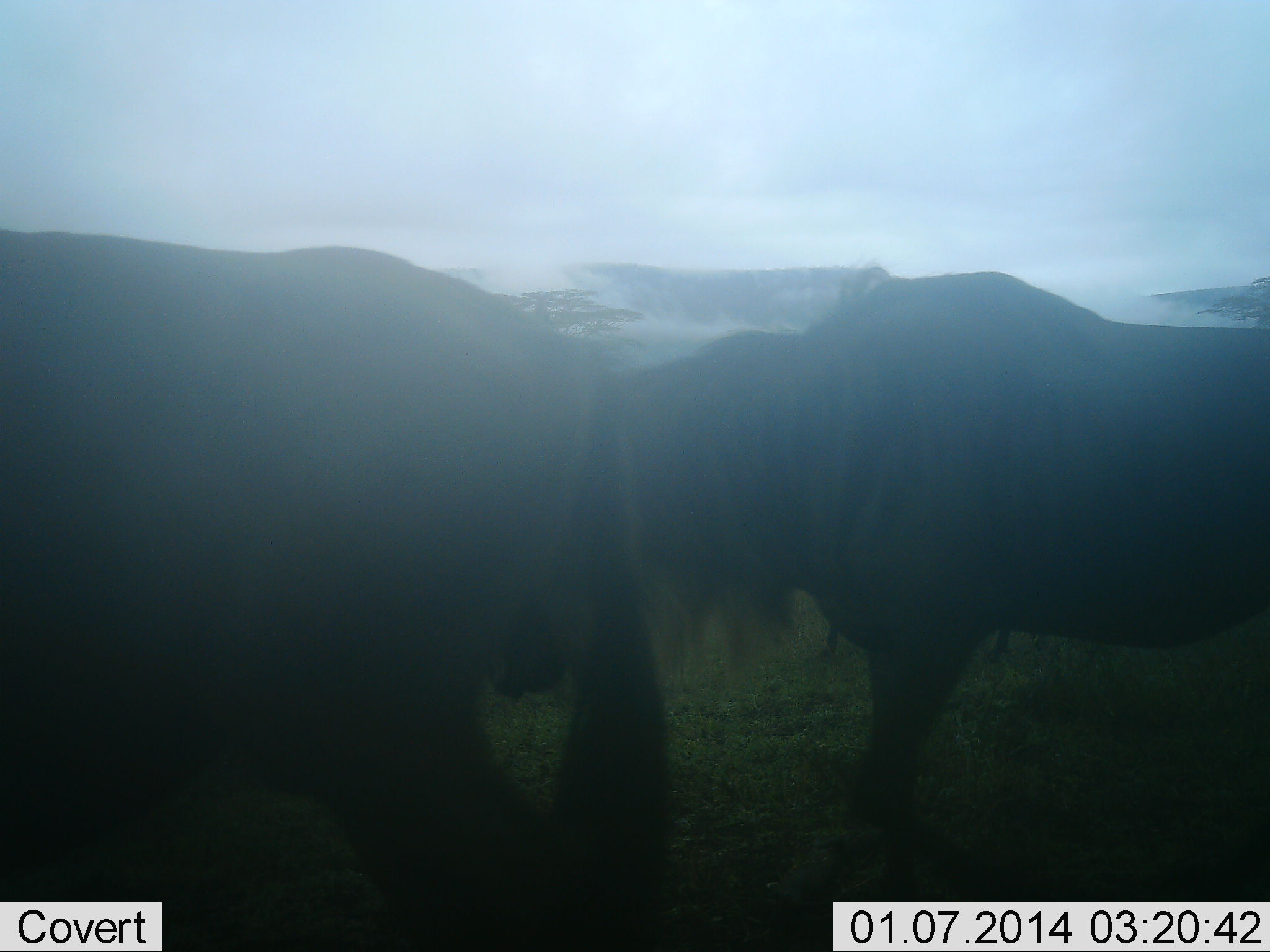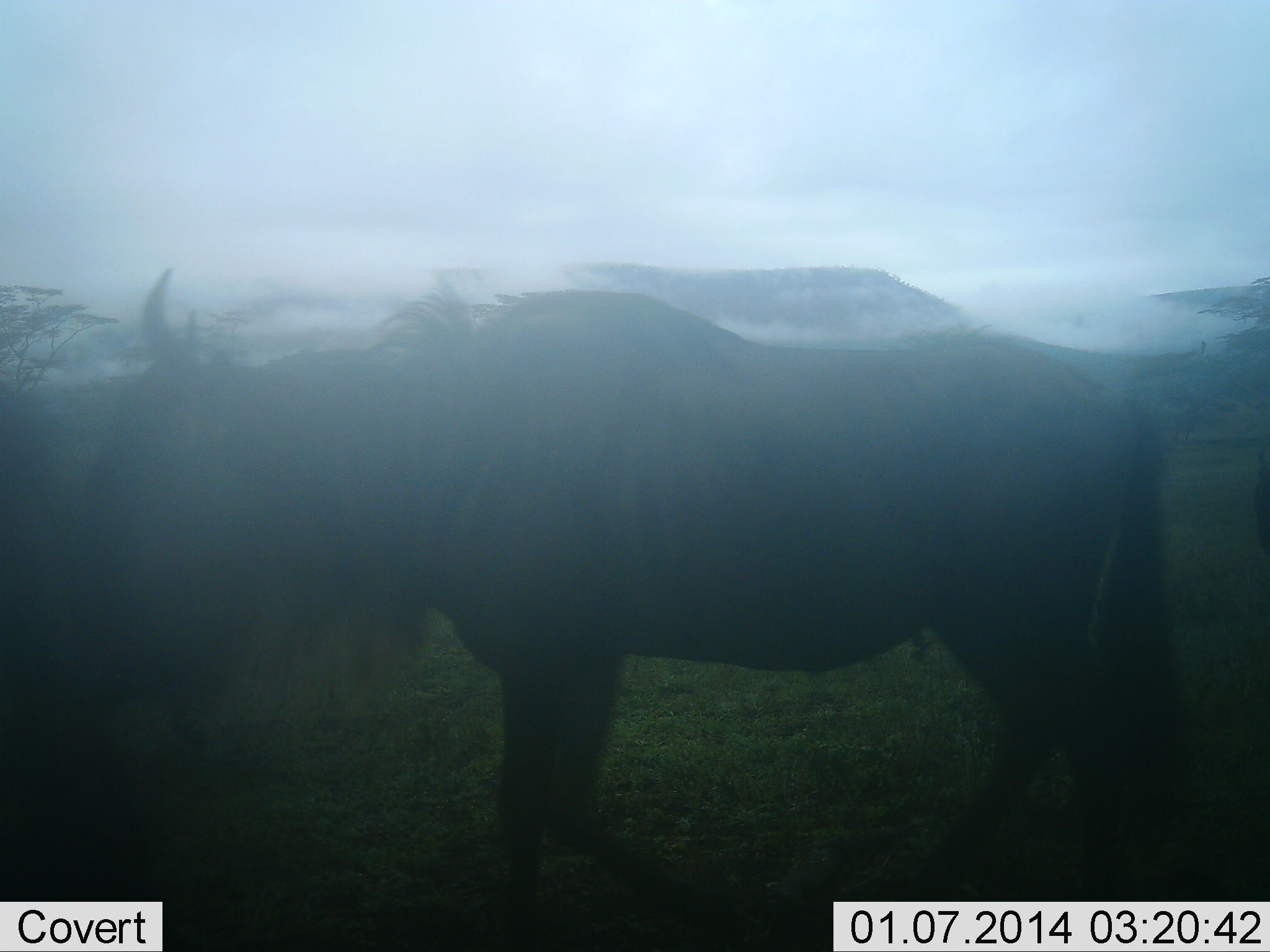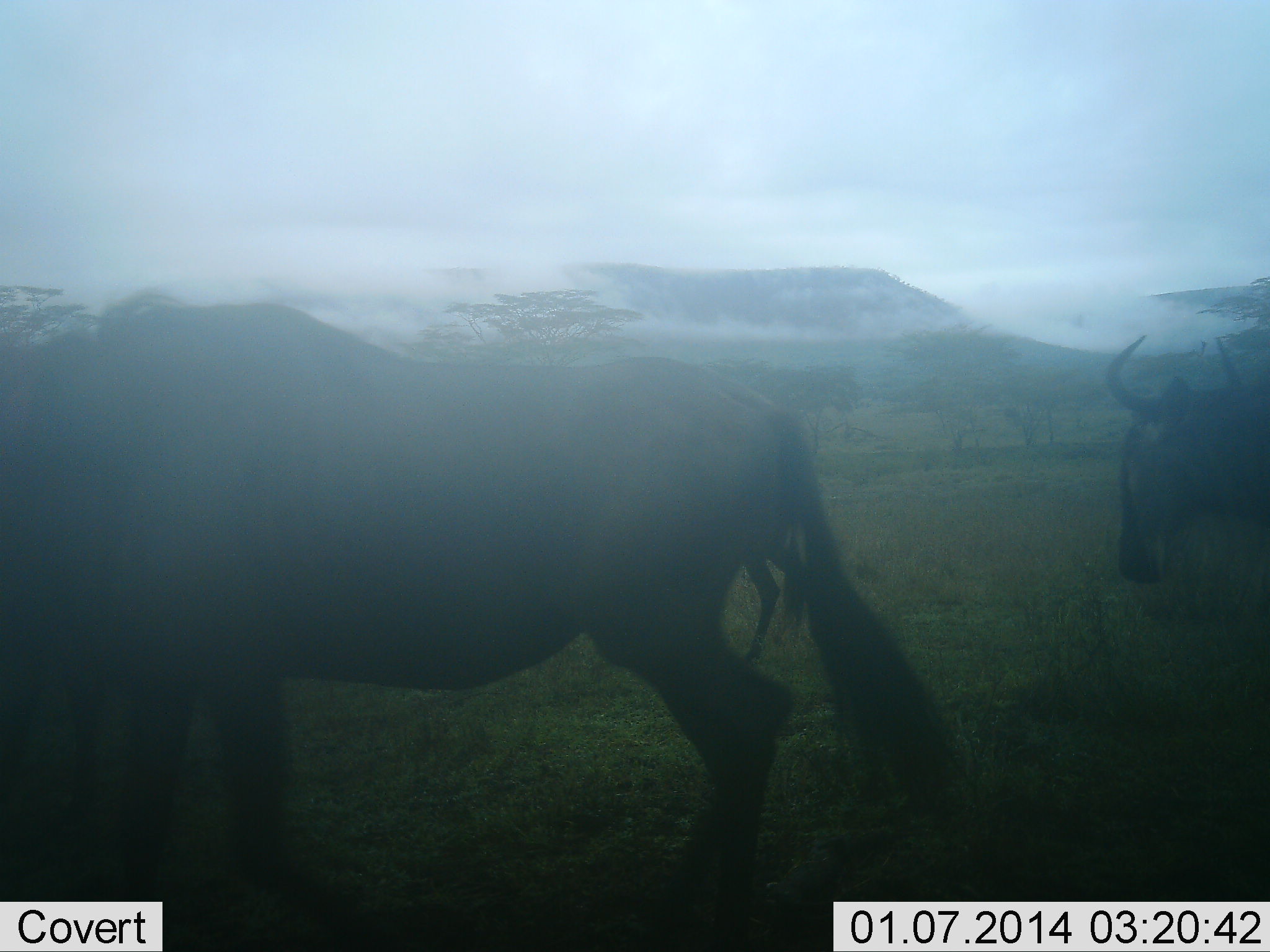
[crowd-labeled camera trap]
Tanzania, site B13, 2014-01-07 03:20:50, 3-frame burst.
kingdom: Animalia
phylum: Chordata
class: Mammalia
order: Artiodactyla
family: Bovidae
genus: Connochaetes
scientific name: Connochaetes taurinus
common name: blue wildebeest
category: wildebeest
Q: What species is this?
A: Wildebeest (blue wildebeest) (Connochaetes taurinus).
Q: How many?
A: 3.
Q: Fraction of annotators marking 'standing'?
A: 10%.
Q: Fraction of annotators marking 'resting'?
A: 0%.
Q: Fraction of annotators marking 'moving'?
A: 100%.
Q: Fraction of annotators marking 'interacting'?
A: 0%.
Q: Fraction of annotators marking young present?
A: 0%.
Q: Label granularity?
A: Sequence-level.